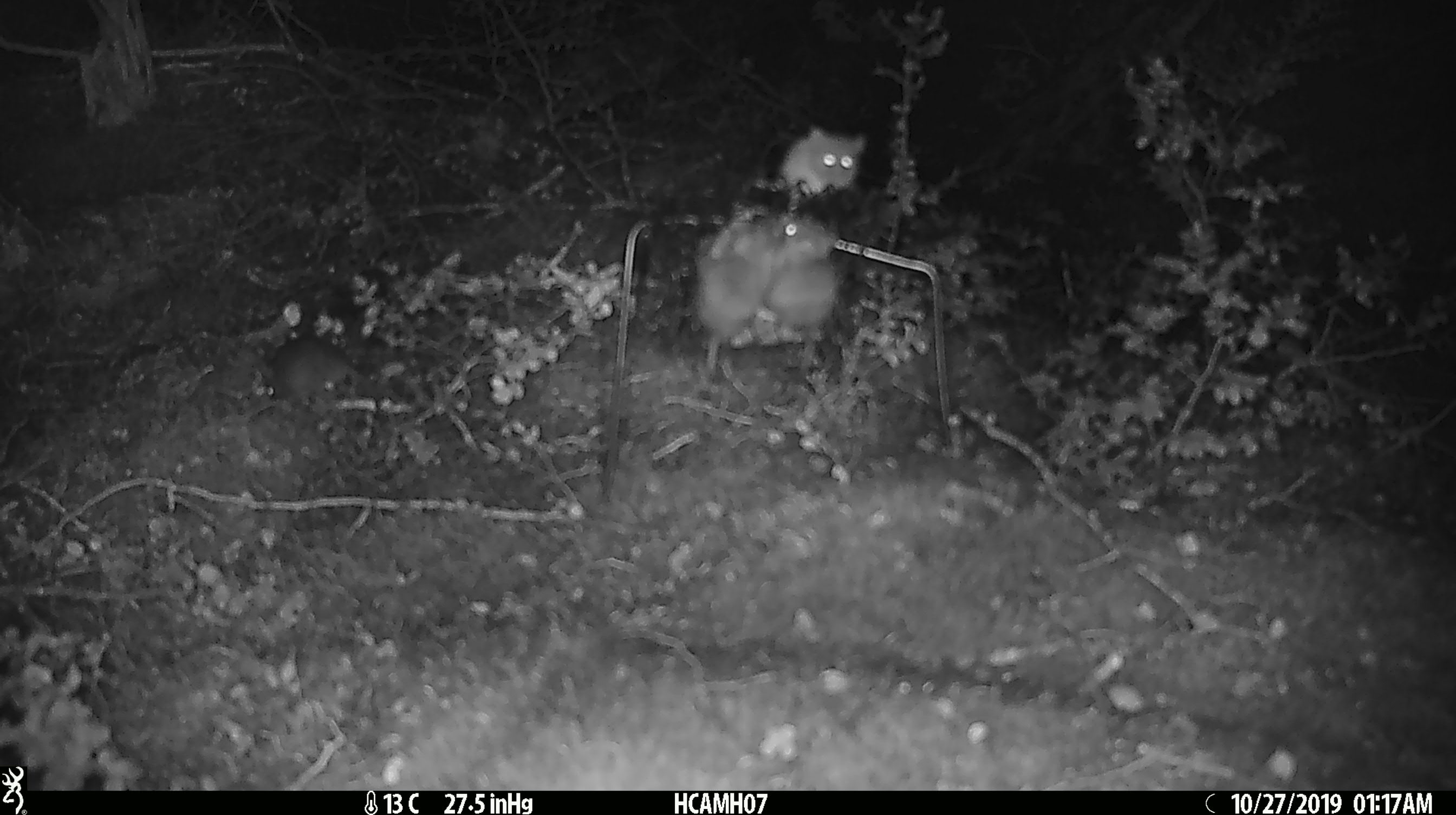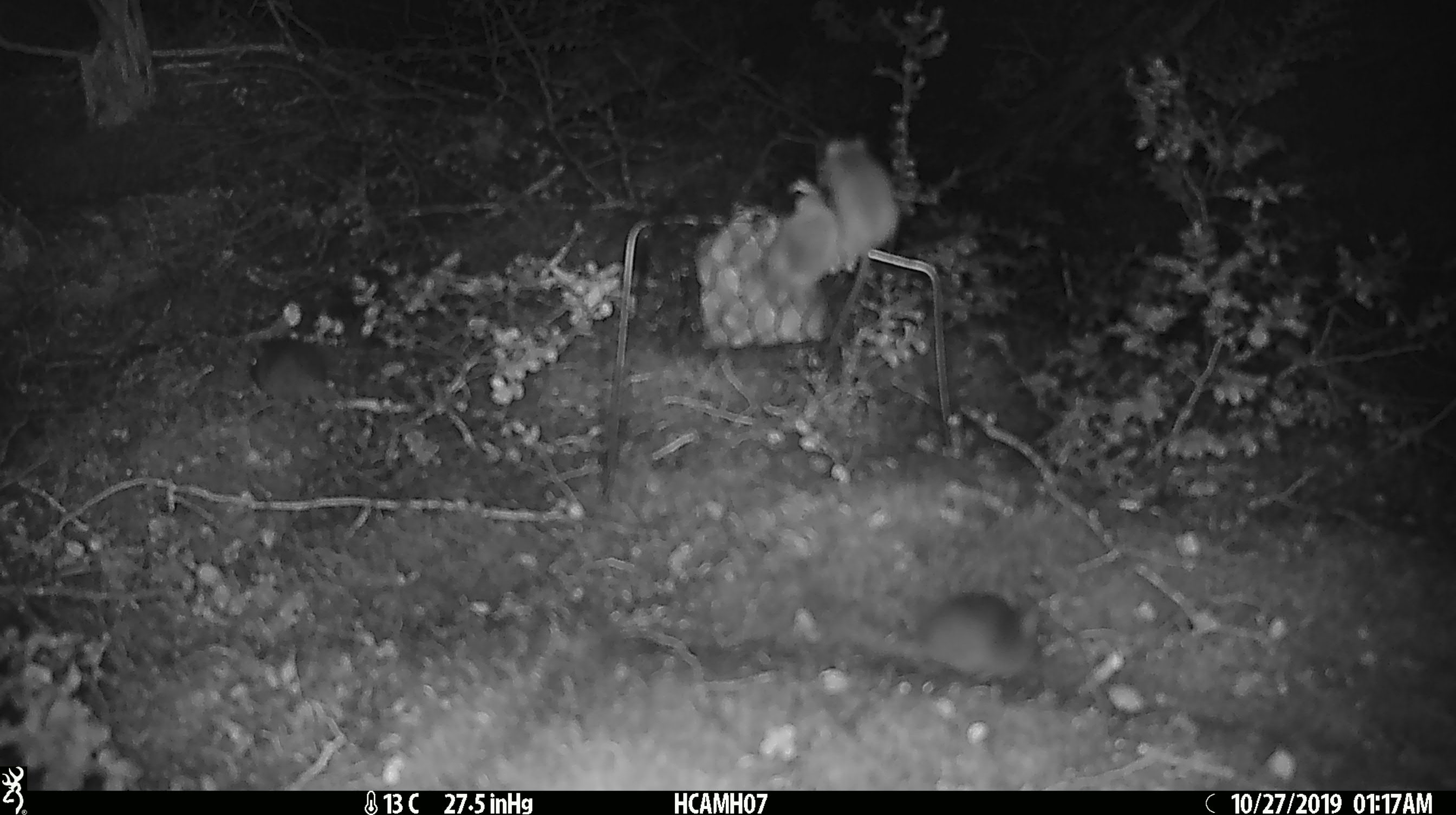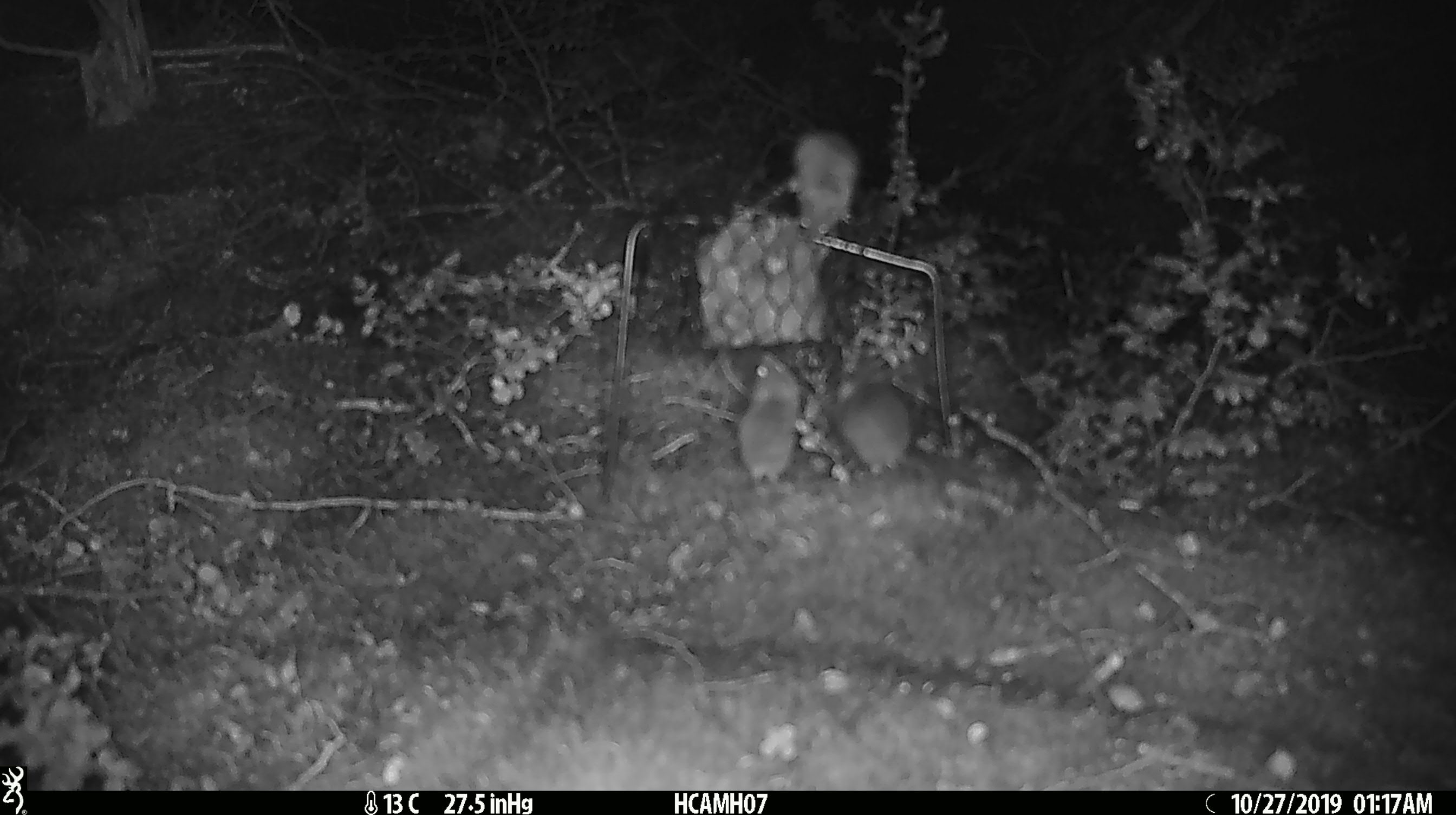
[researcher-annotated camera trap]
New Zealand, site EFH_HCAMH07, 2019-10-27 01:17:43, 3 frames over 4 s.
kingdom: Animalia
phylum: Chordata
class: Mammalia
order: Rodentia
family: Muridae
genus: Mus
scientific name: Mus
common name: mouse